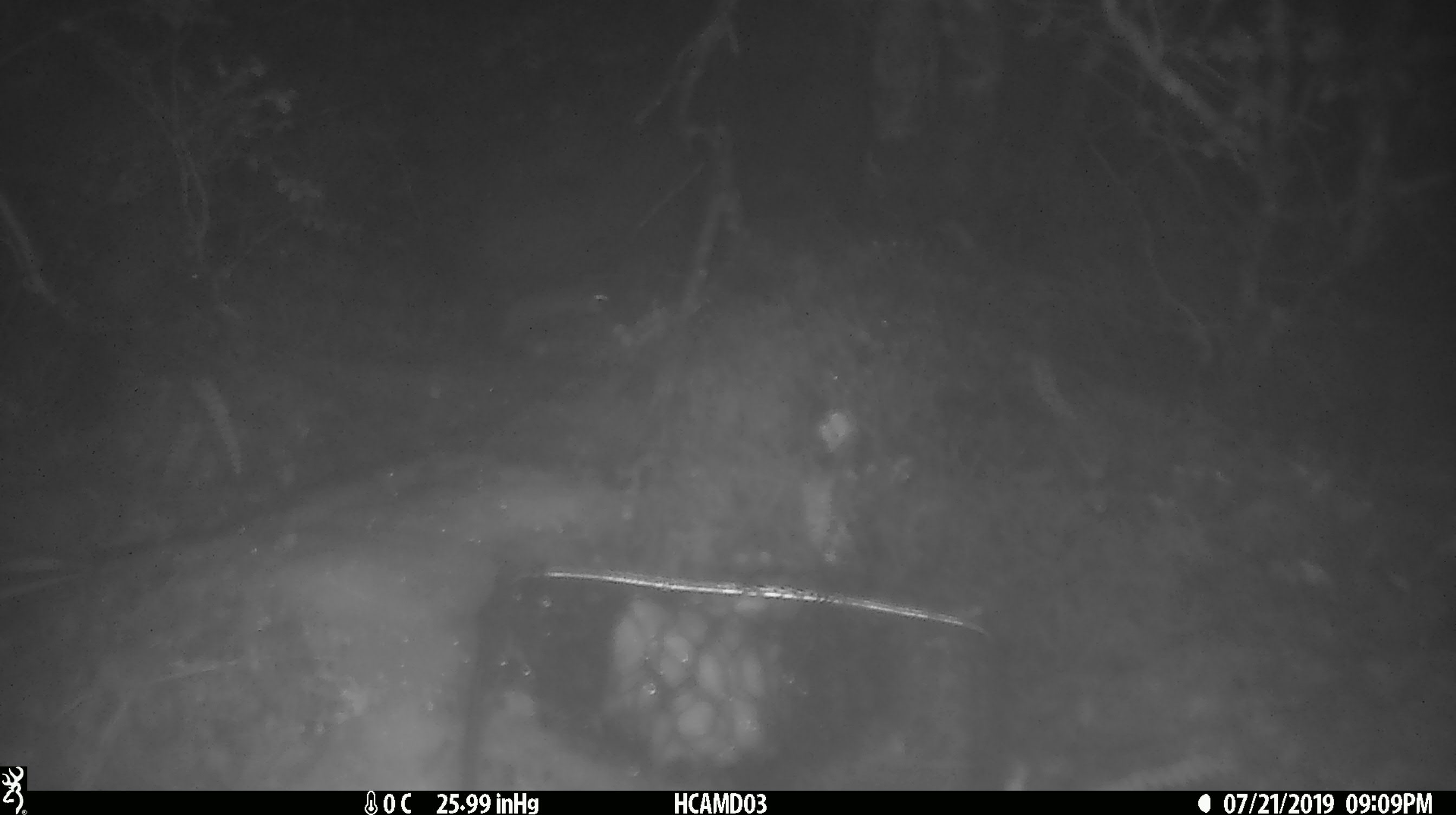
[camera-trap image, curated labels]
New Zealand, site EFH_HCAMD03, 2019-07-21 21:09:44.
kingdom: Animalia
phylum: Chordata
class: Mammalia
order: Rodentia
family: Muridae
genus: Mus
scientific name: Mus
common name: mouse